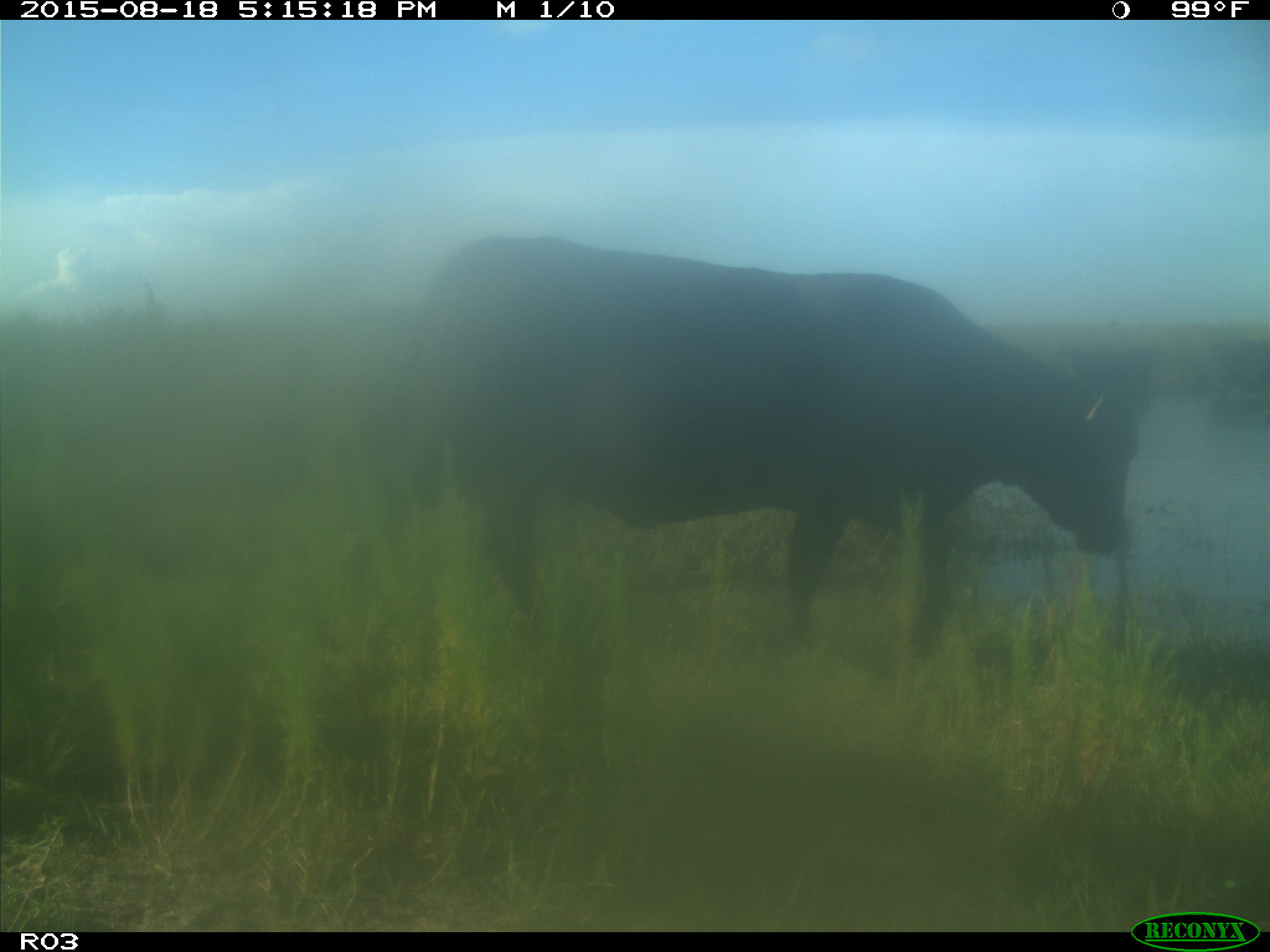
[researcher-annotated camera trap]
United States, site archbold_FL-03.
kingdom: Animalia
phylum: Chordata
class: Mammalia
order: Artiodactyla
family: Bovidae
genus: Bos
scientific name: Bos taurus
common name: domestic cow